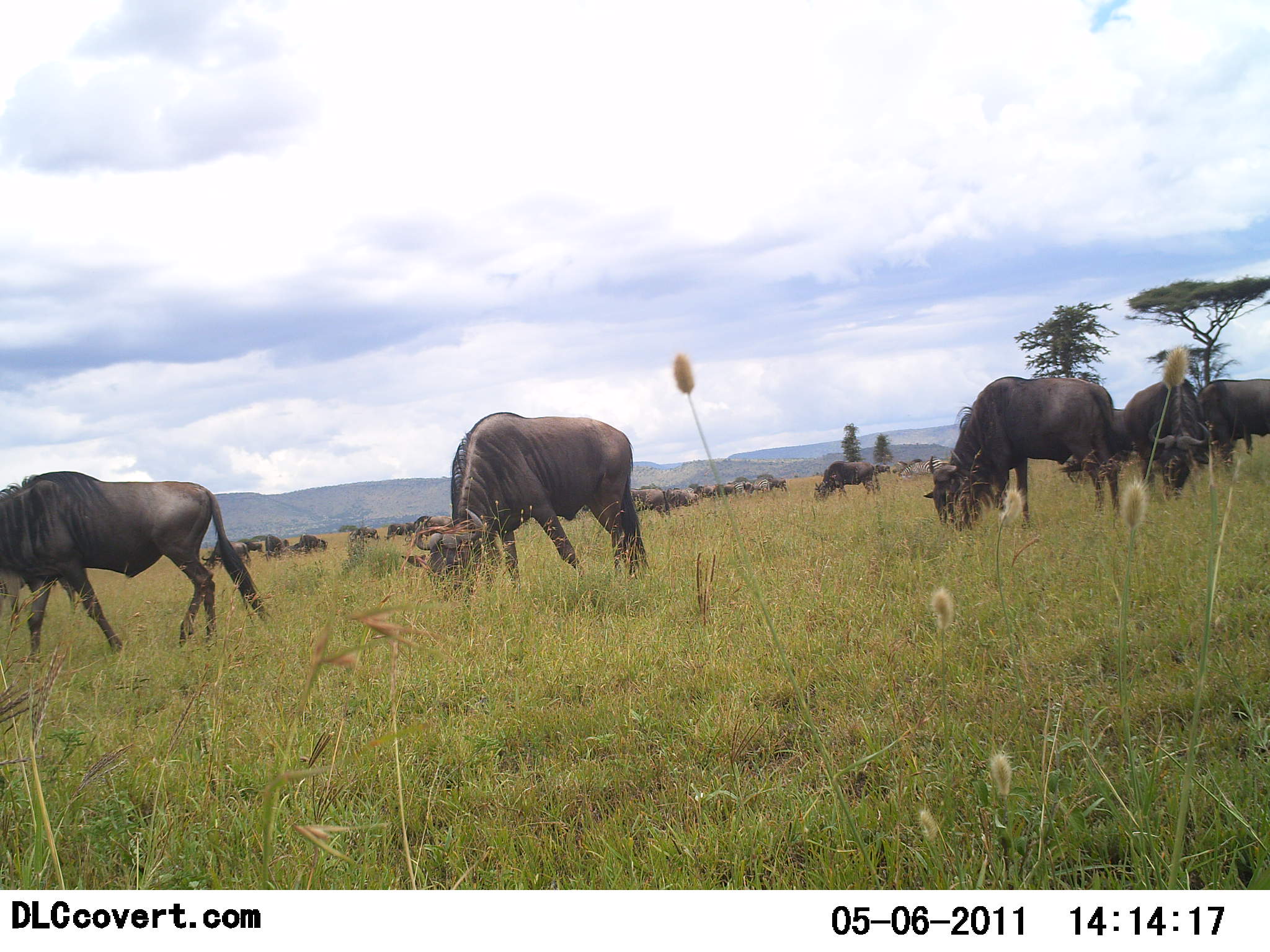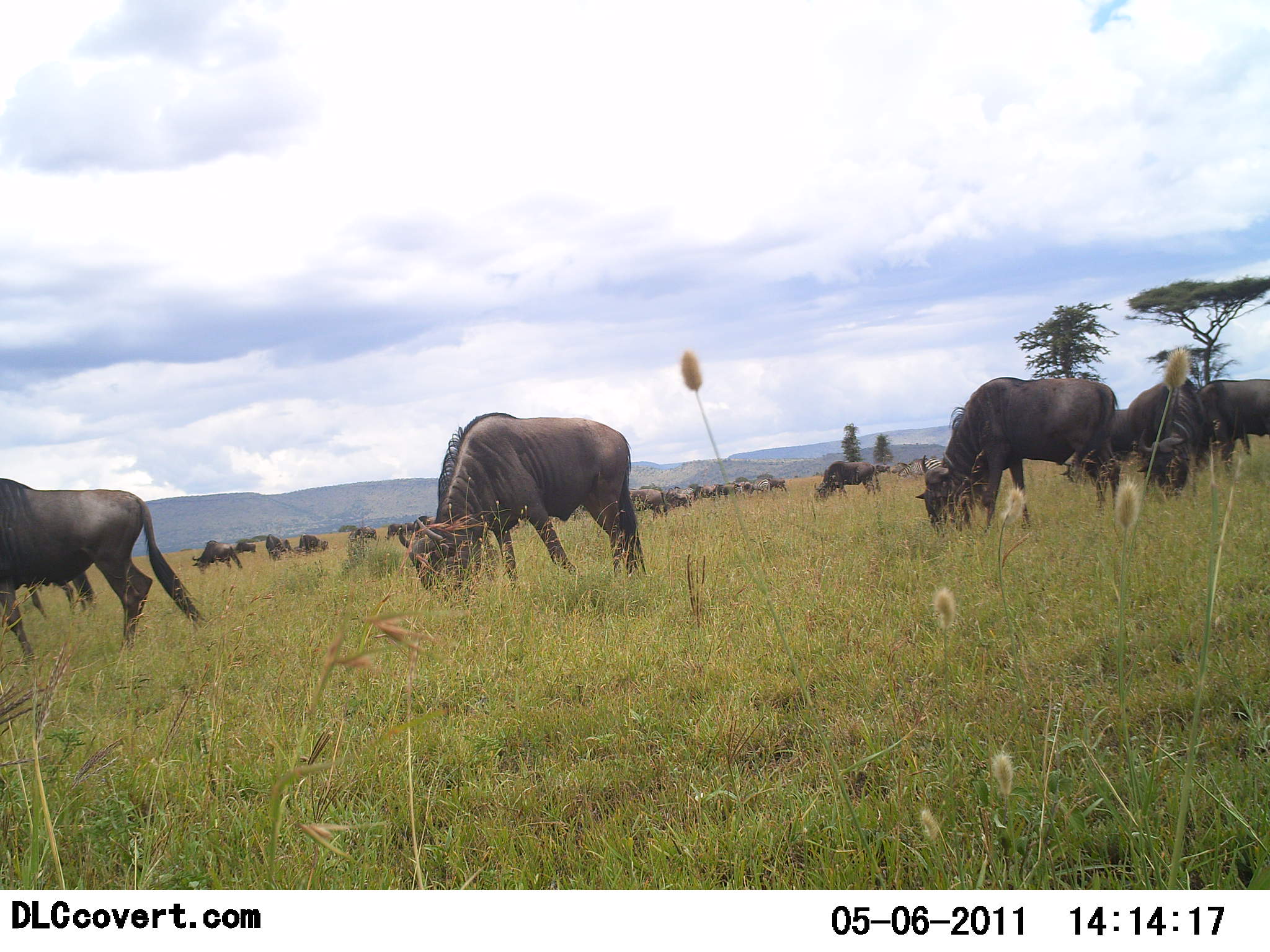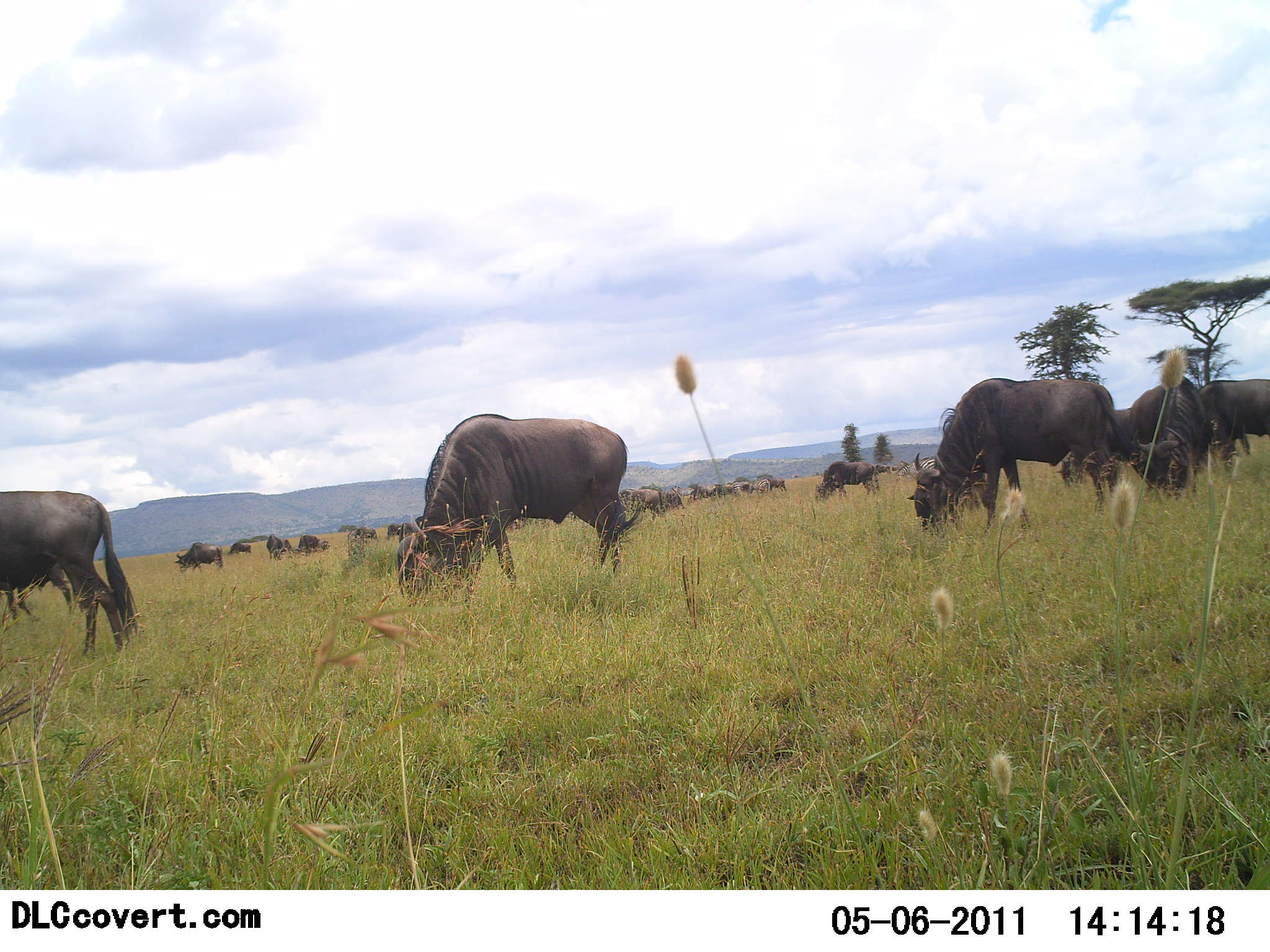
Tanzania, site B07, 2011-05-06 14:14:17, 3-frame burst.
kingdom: Animalia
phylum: Chordata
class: Mammalia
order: Artiodactyla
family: Bovidae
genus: Connochaetes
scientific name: Connochaetes taurinus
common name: blue wildebeest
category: wildebeest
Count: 11-50.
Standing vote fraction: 0%.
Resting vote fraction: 0%.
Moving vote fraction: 36%.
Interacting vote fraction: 0%.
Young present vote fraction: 0%.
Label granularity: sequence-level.